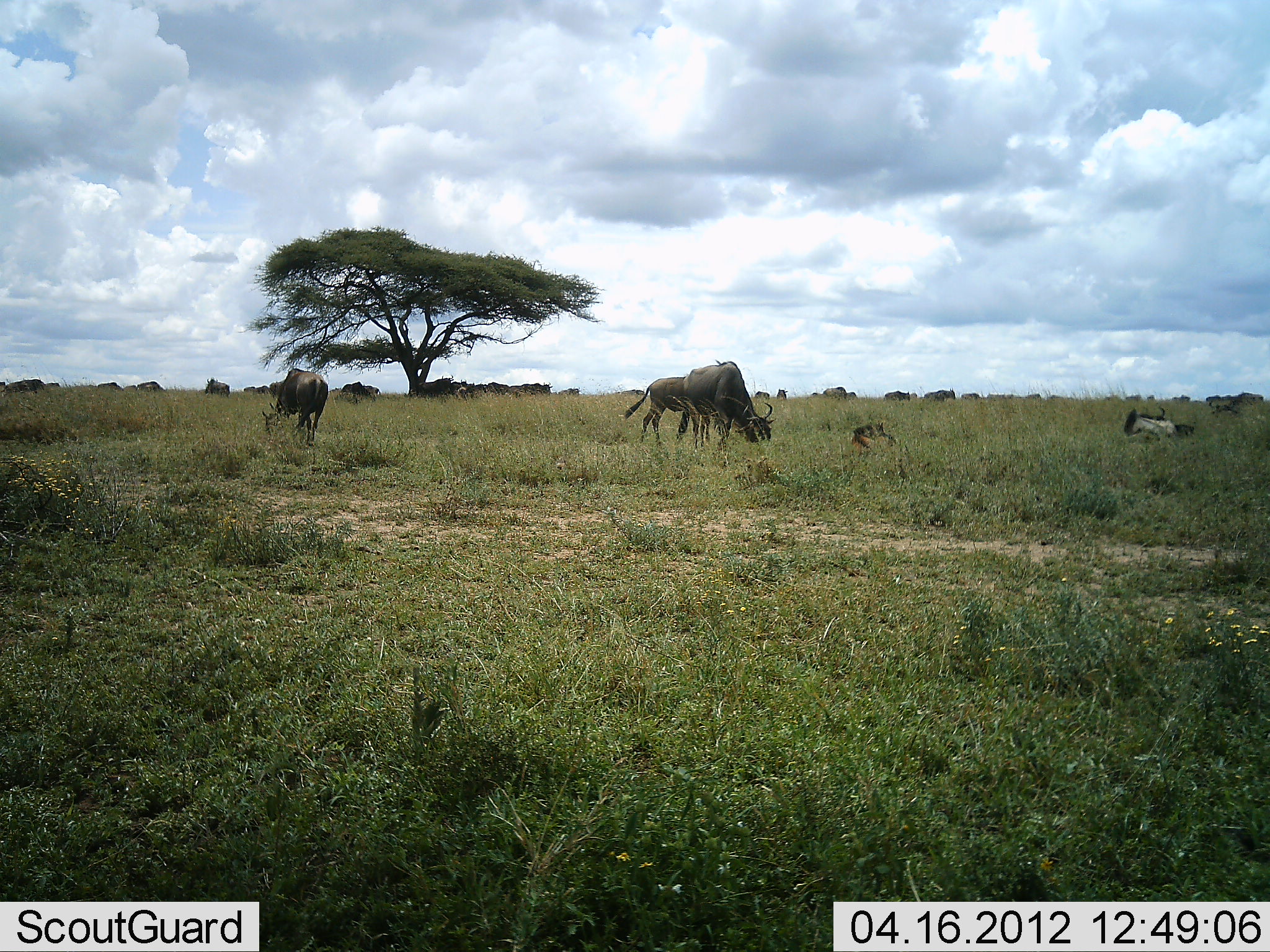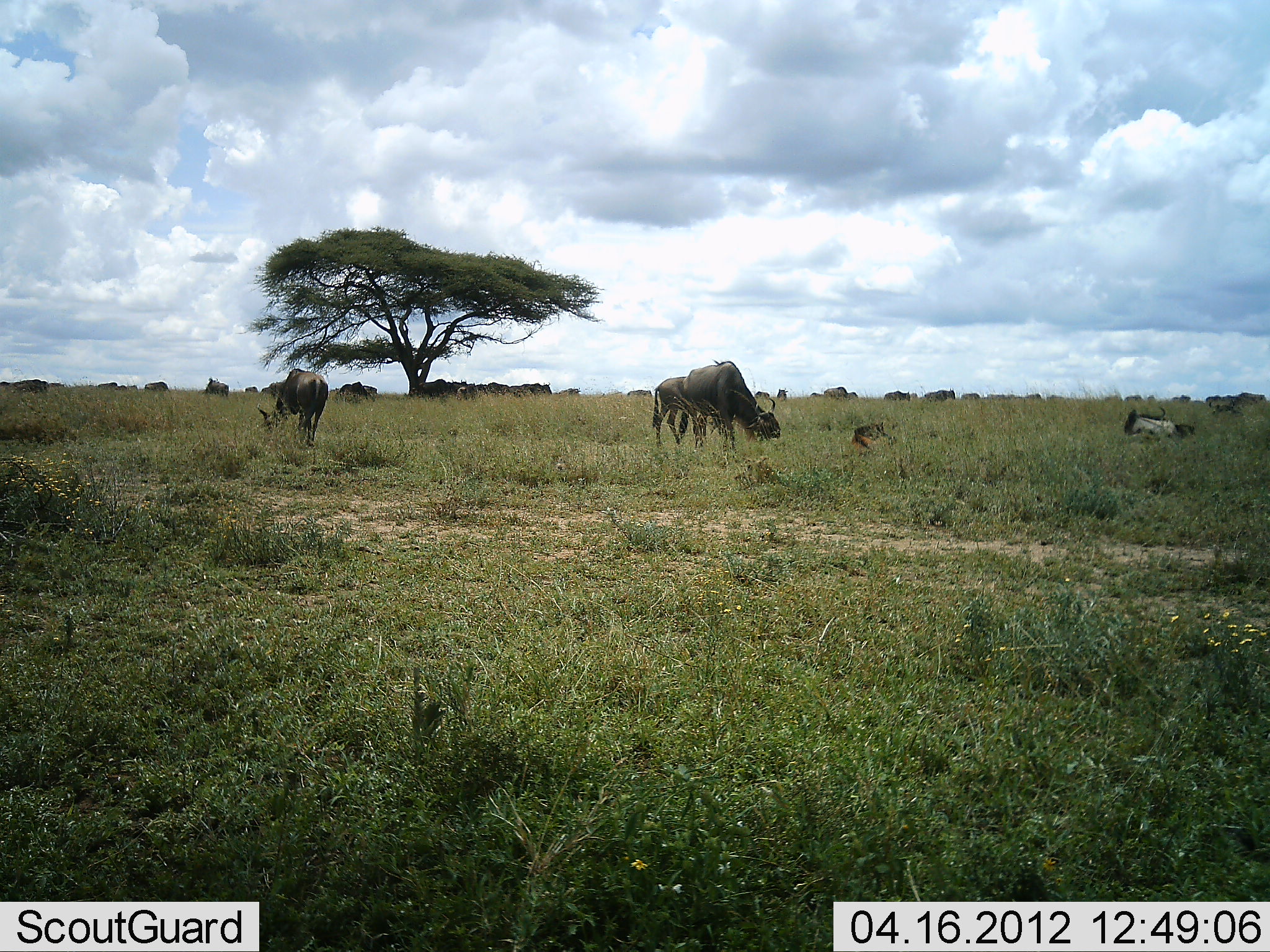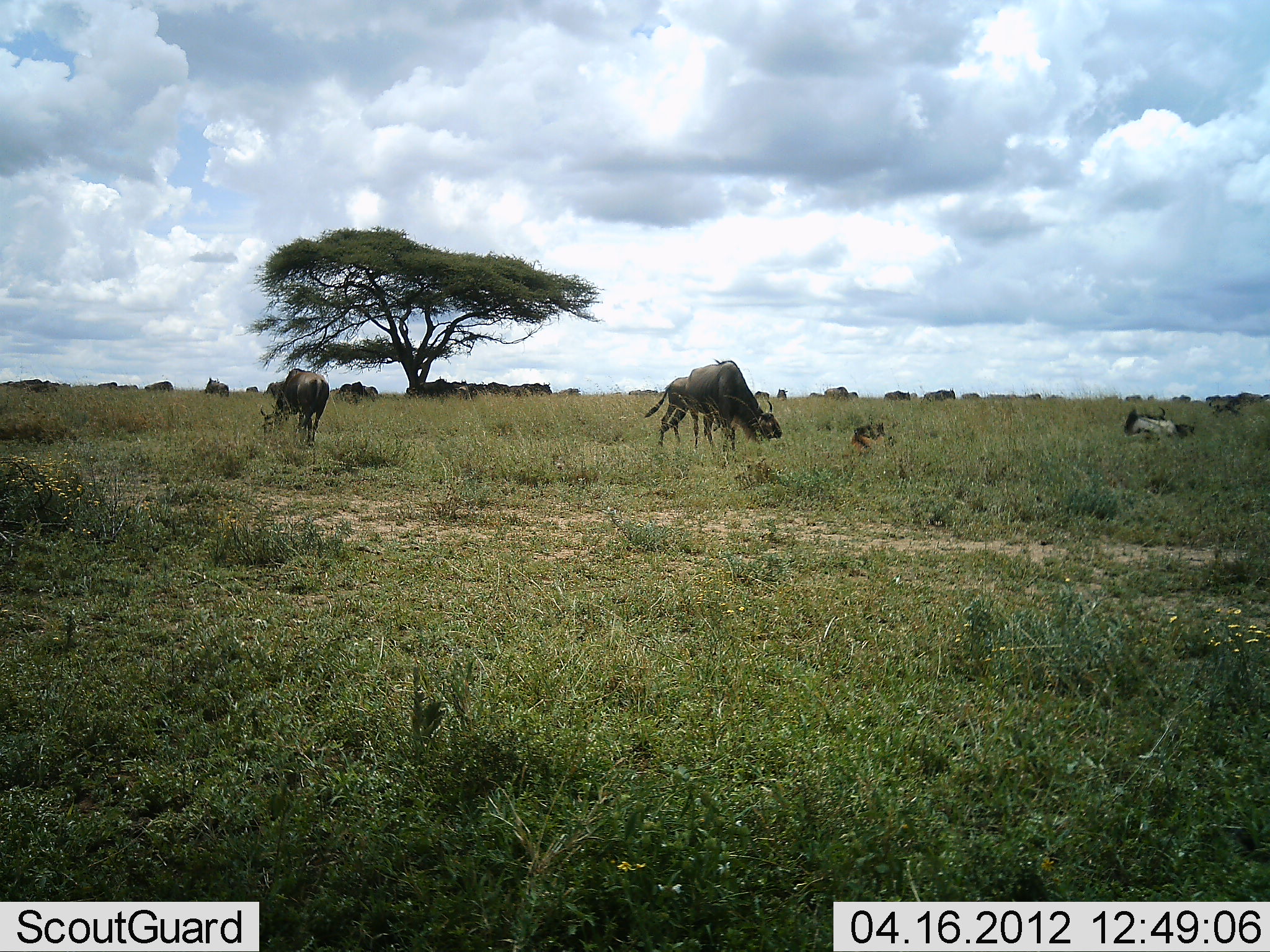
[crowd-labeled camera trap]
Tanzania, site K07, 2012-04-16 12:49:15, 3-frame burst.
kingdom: Animalia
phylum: Chordata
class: Mammalia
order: Artiodactyla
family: Bovidae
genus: Connochaetes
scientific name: Connochaetes taurinus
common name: blue wildebeest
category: wildebeest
Wildebeest (blue wildebeest) (Connochaetes taurinus), count 11-50. Behavior (volunteer vote fractions): standing 50%, resting 29%, moving 32%, interacting 0%. Young present (vote fraction): 7%. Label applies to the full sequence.